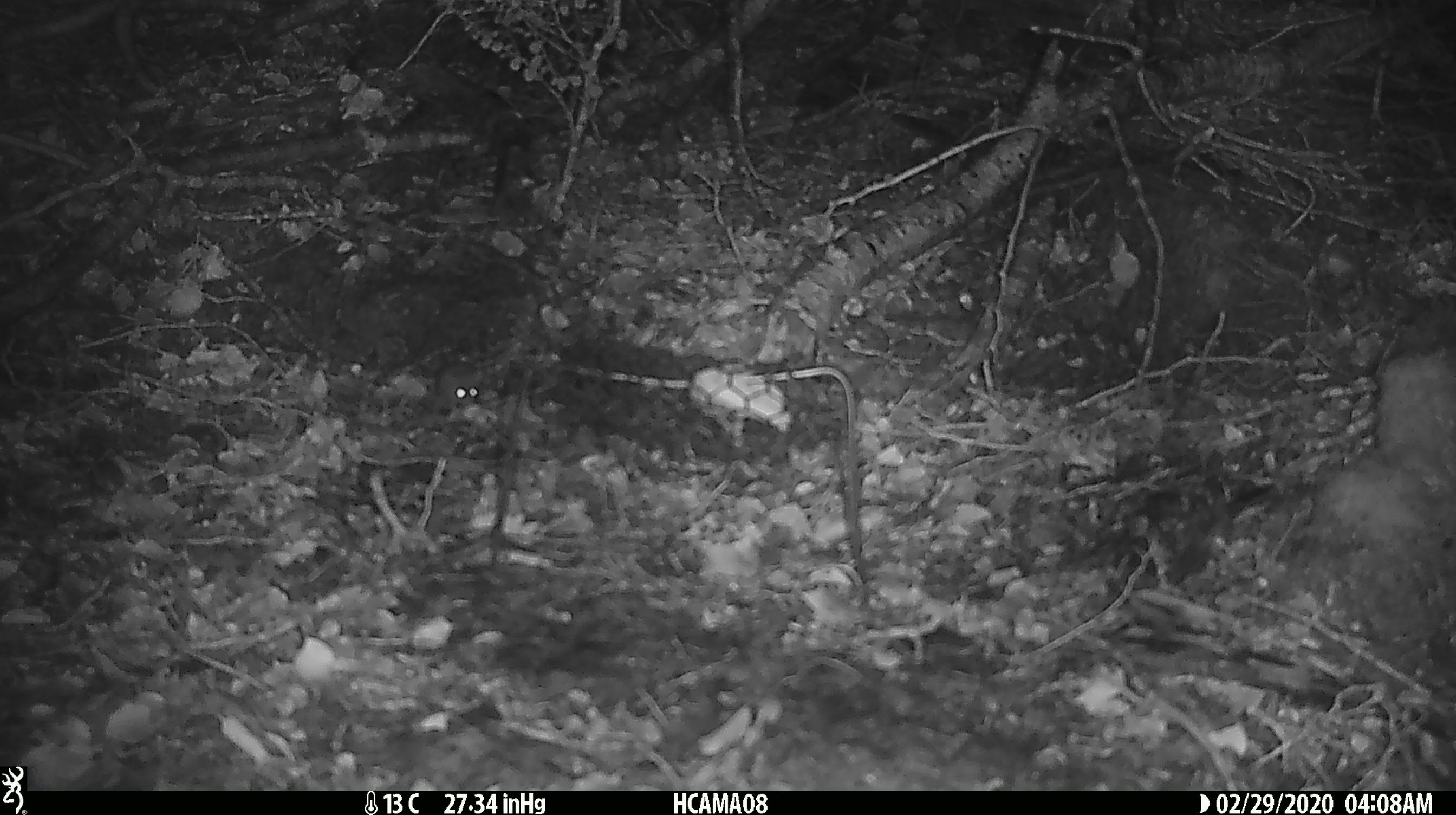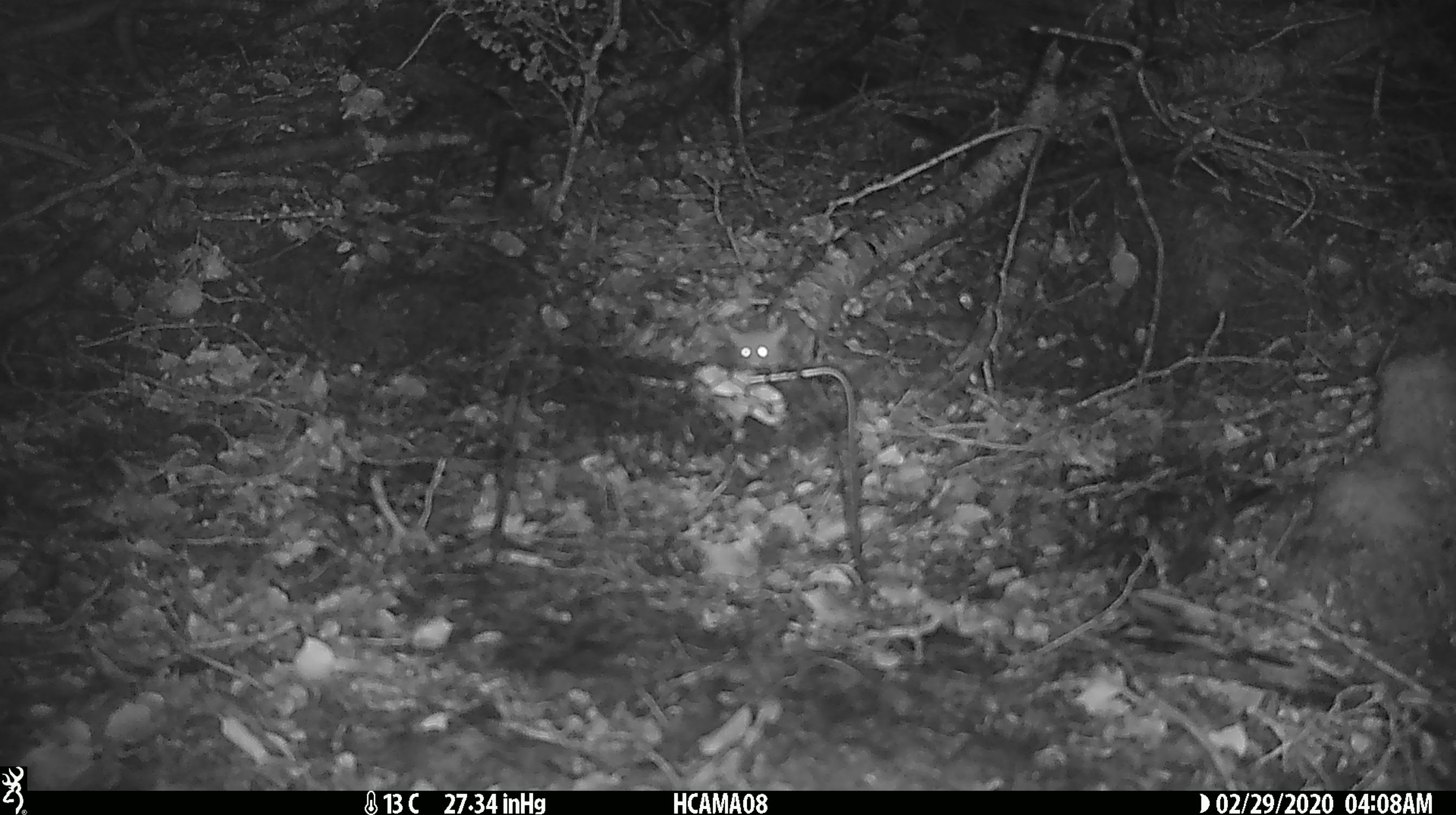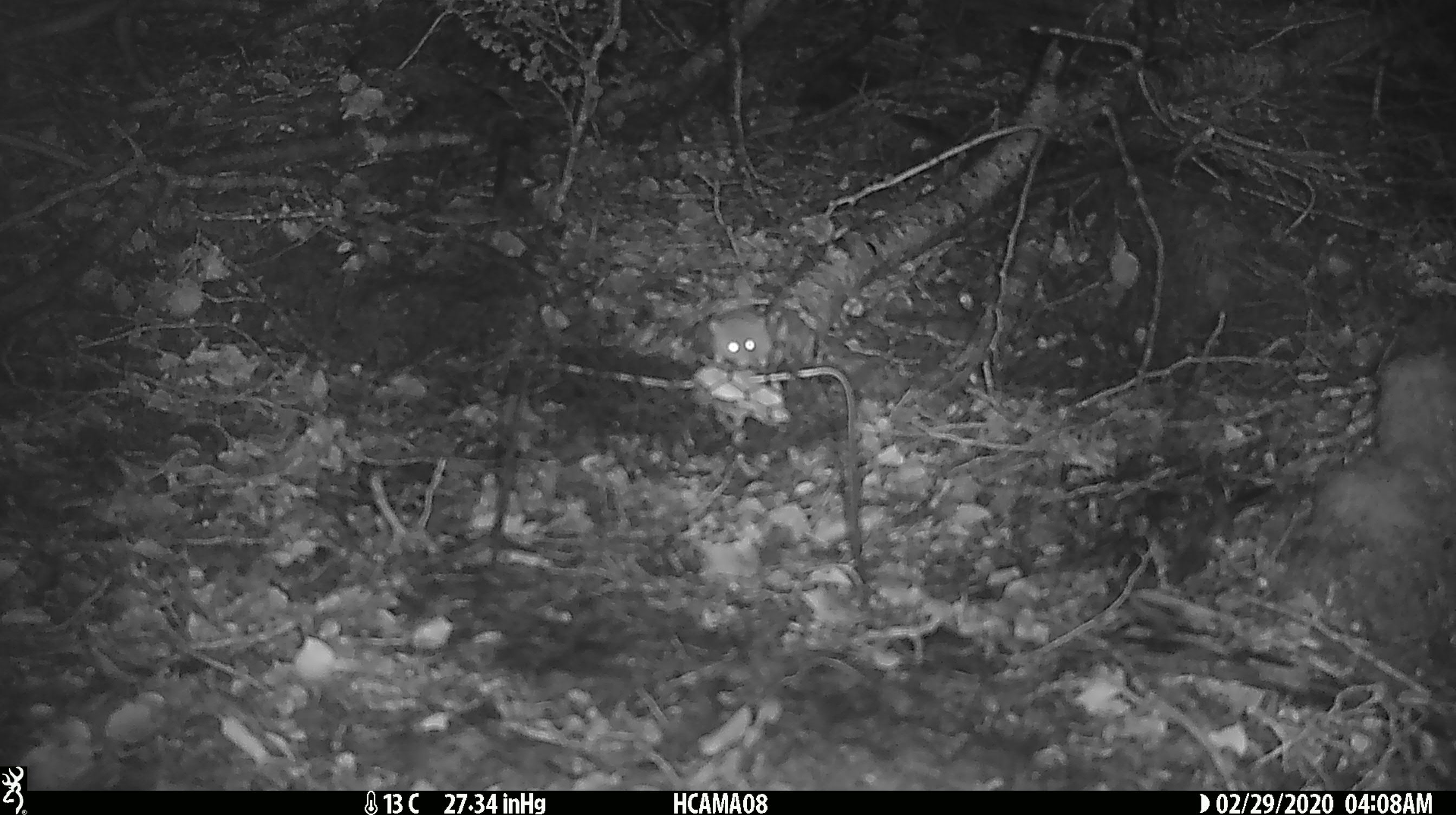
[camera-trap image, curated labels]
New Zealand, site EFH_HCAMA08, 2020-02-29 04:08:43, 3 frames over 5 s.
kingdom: Animalia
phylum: Chordata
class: Mammalia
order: Rodentia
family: Muridae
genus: Mus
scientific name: Mus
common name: mouse